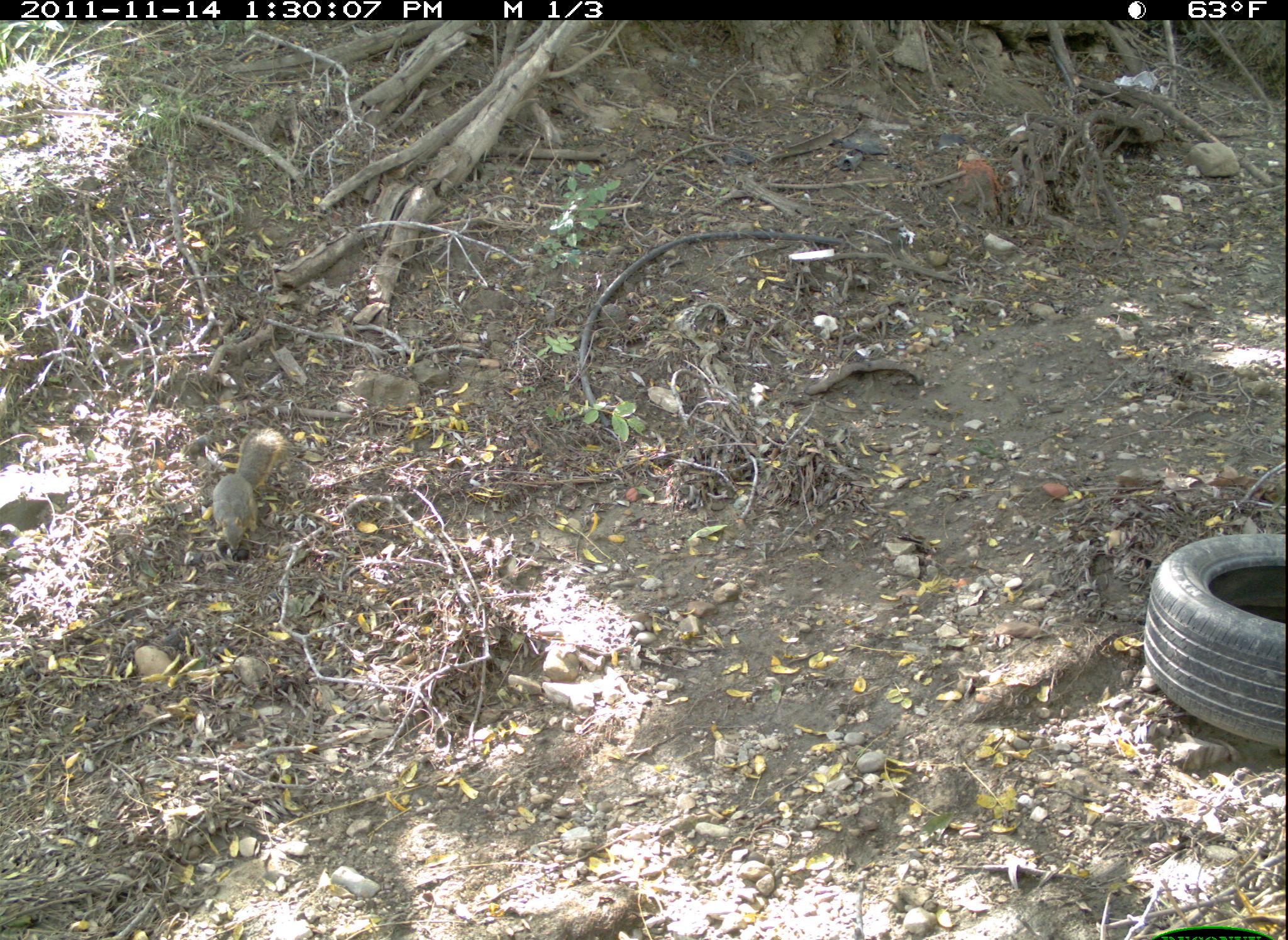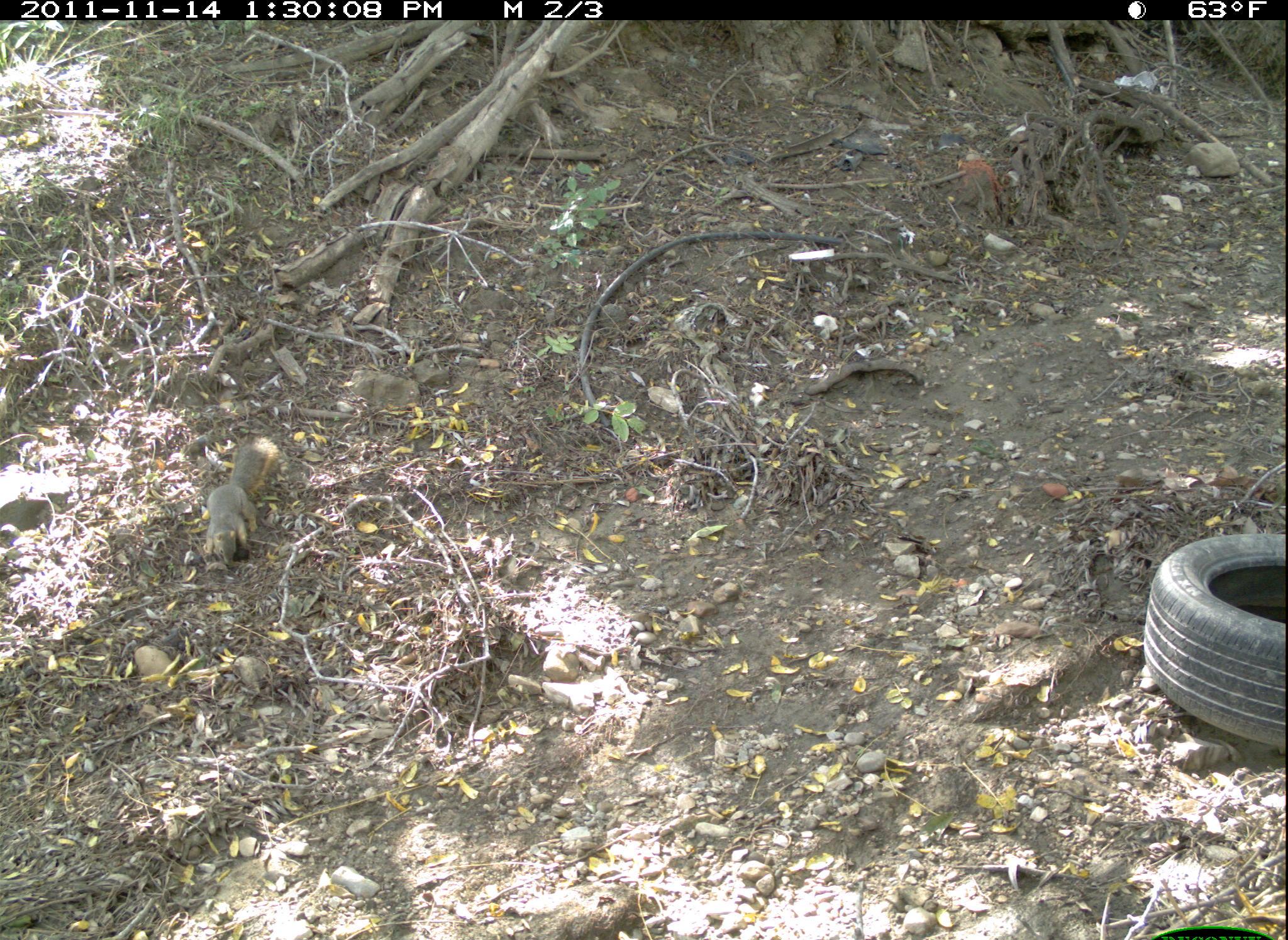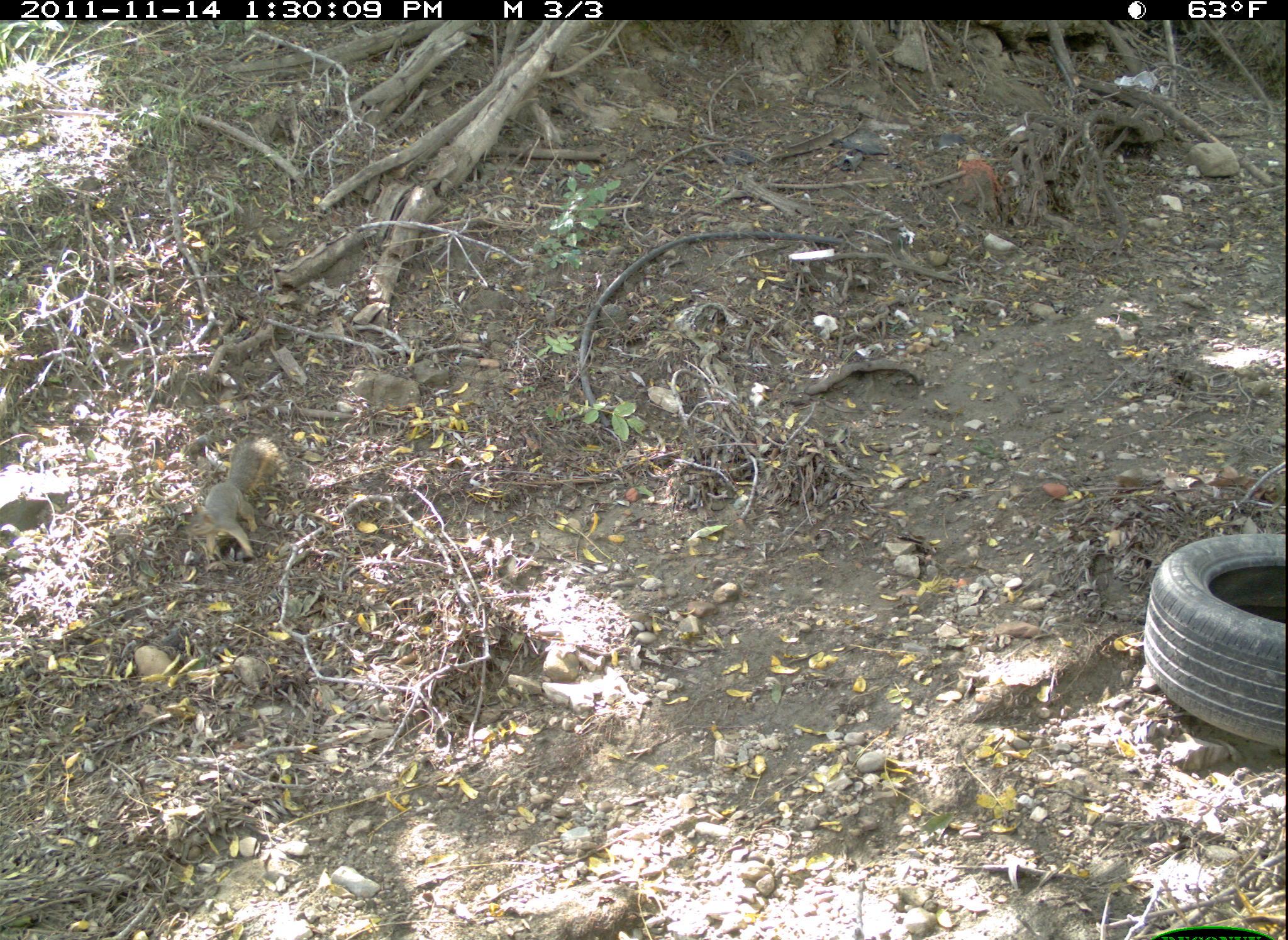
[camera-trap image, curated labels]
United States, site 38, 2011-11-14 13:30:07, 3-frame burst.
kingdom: Animalia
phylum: Chordata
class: Mammalia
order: Rodentia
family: Sciuridae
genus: Sciurus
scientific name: Sciurus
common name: squirrel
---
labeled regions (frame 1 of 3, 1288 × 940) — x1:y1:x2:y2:
squirrel: 201:419:291:578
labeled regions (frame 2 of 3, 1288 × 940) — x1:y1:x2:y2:
squirrel: 188:434:296:580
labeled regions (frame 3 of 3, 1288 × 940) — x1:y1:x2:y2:
squirrel: 166:427:317:585